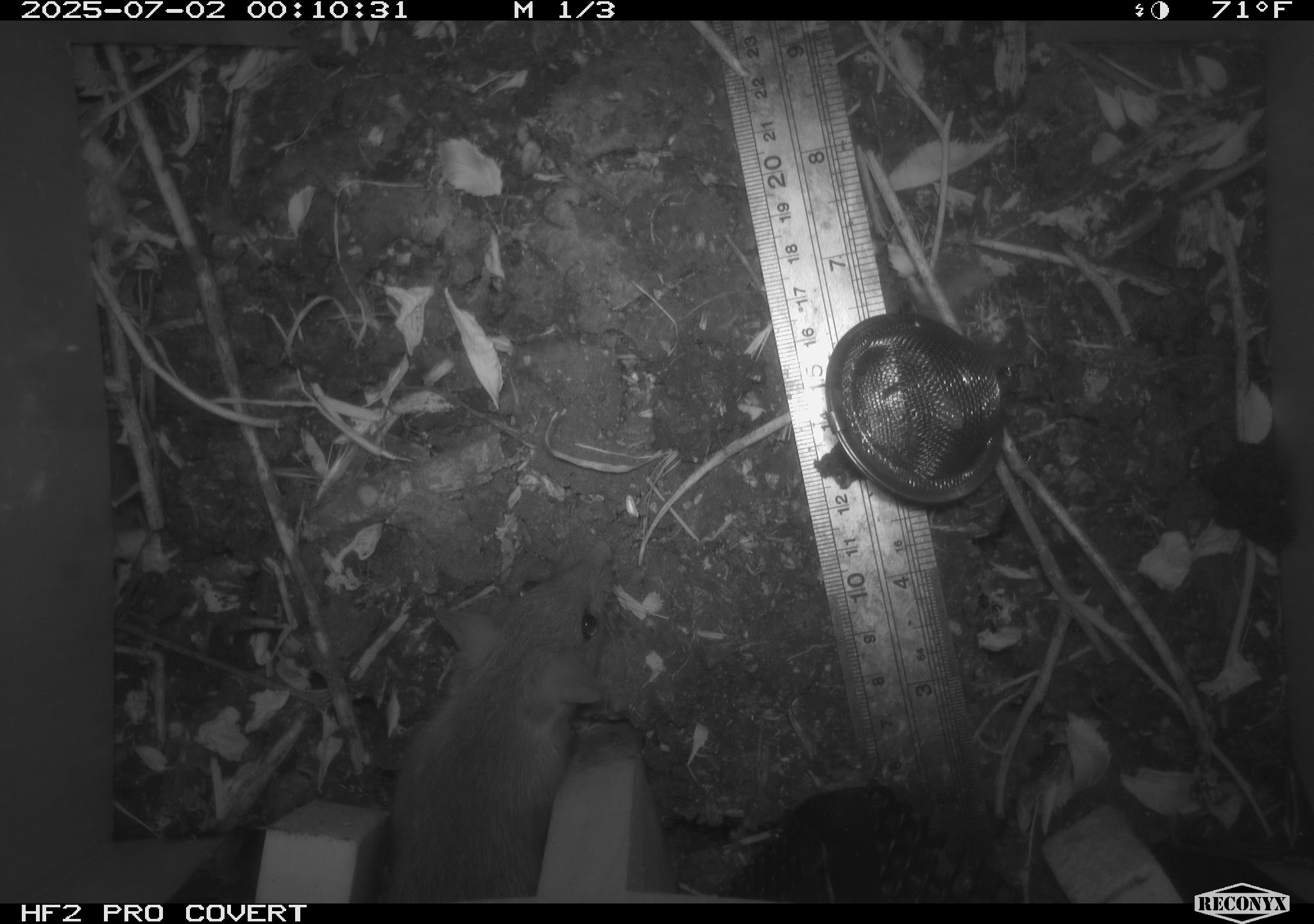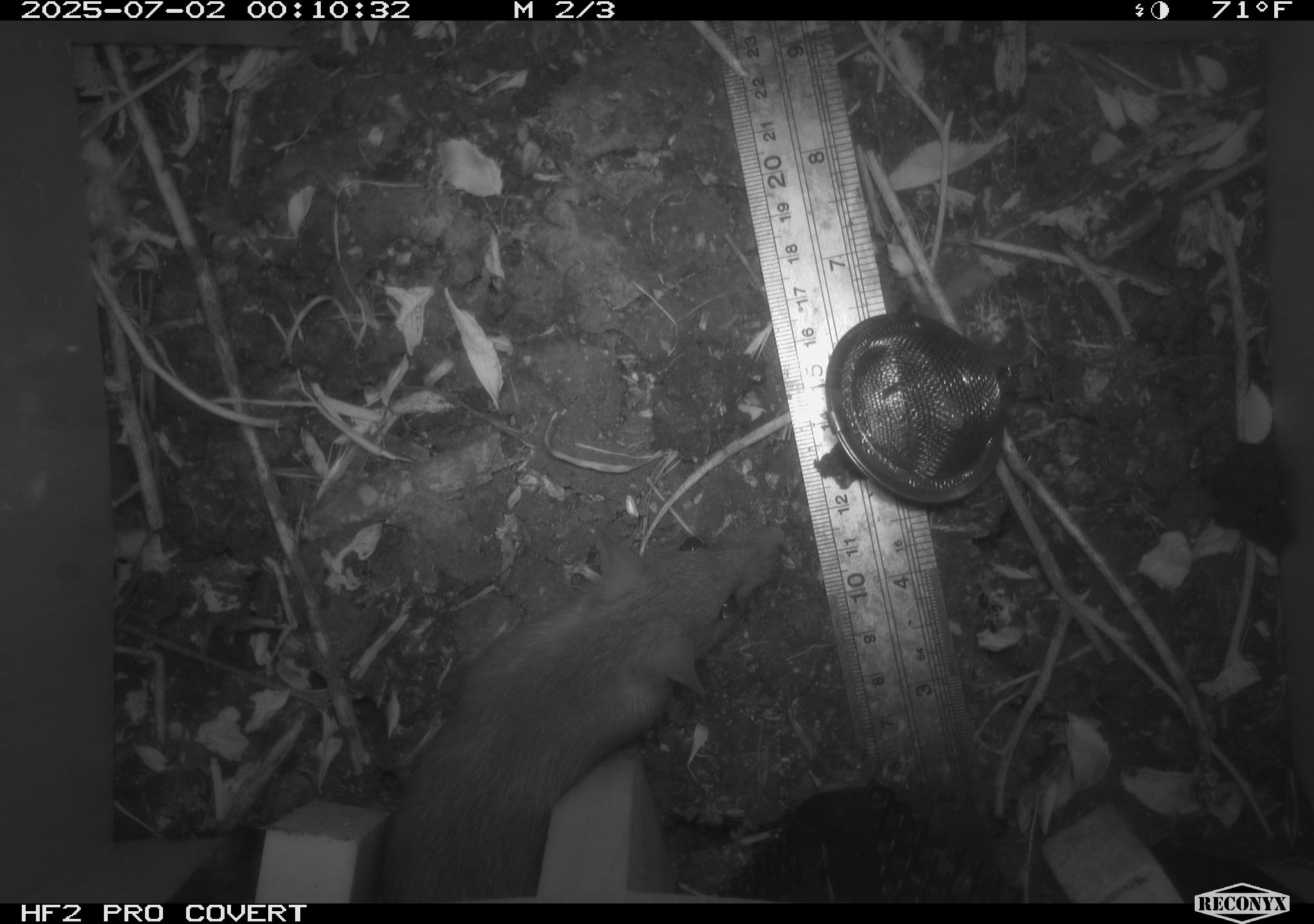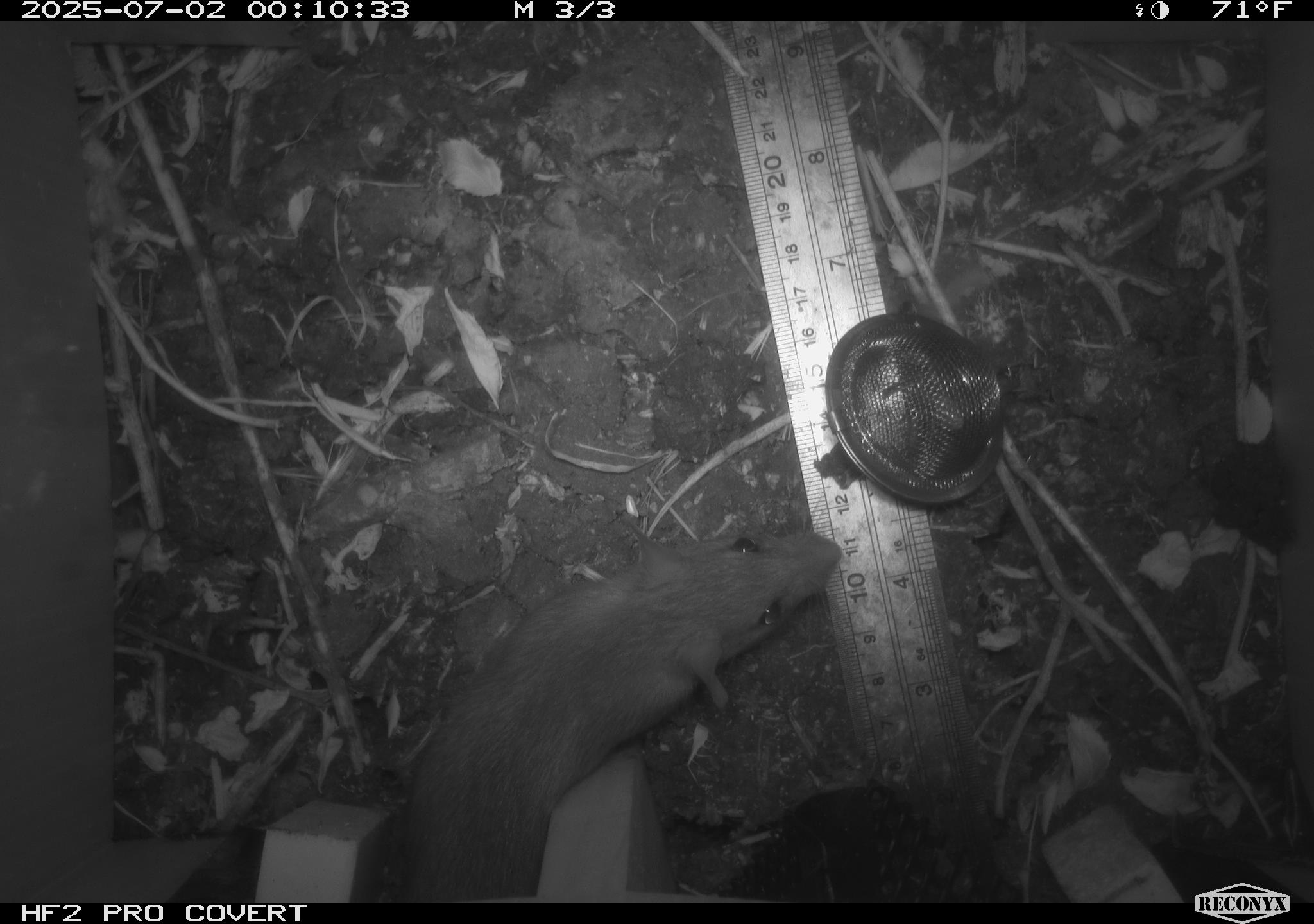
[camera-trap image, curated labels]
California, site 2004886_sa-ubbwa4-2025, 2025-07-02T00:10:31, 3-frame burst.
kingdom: Animalia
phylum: Chordata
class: Mammalia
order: Rodentia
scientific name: Rodentia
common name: rodent